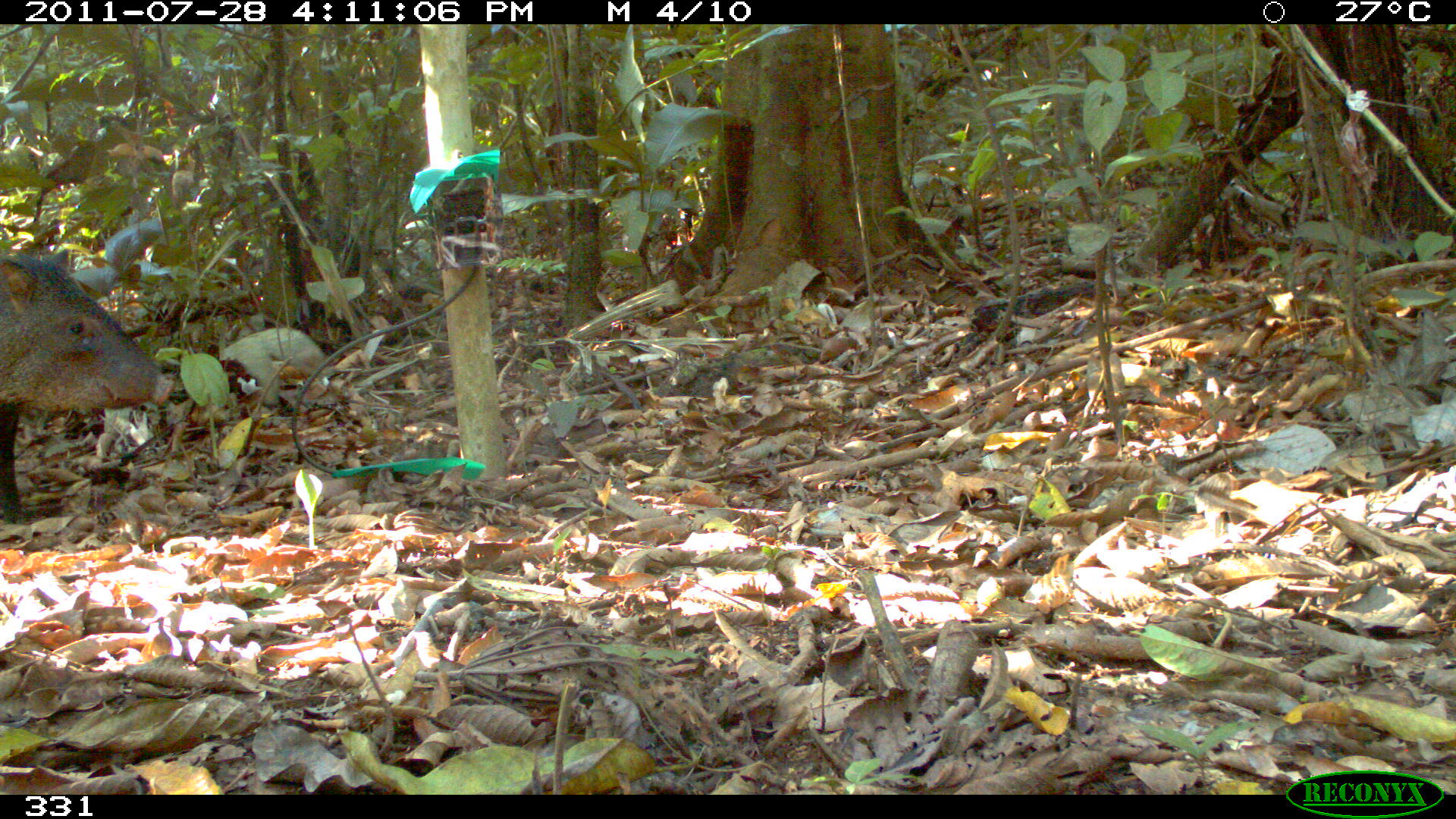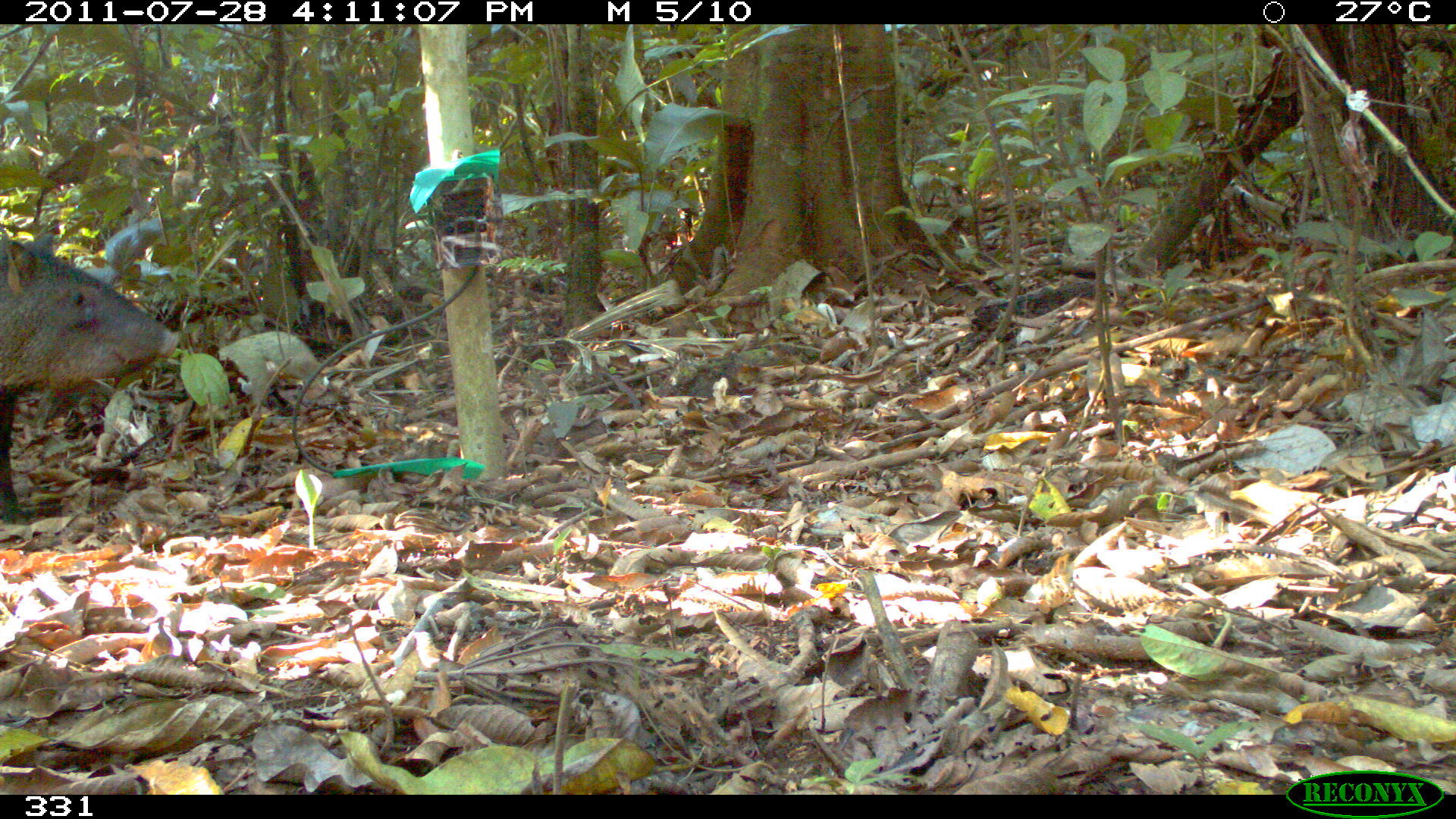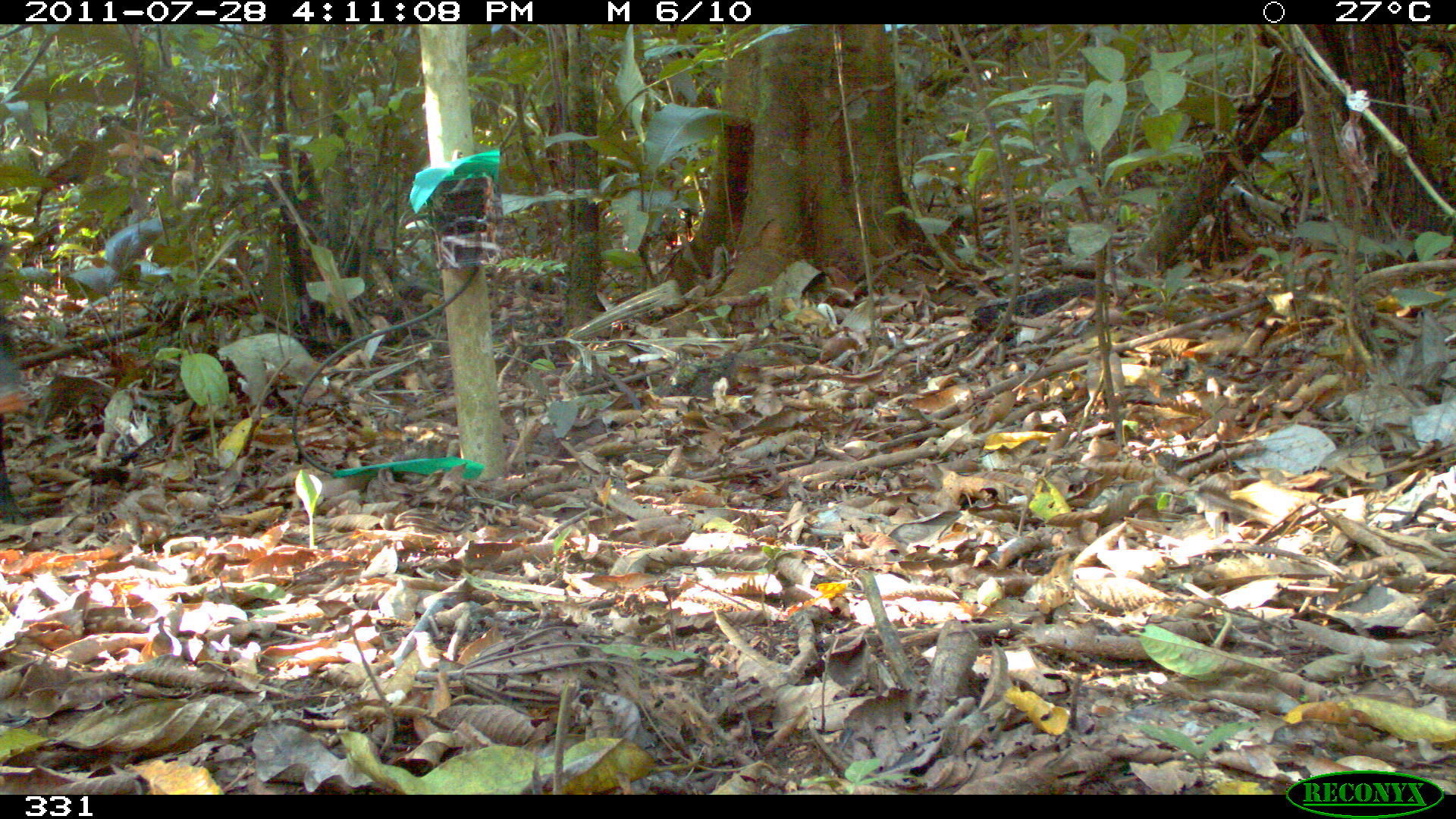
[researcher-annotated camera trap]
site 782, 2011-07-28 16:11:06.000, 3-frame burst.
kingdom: Animalia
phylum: Chordata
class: Mammalia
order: Artiodactyla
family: Tayassuidae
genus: Pecari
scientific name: Pecari tajacu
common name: collared peccary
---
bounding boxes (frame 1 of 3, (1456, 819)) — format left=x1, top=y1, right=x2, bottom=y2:
pecari tajacu: left=0, top=250, right=176, bottom=527